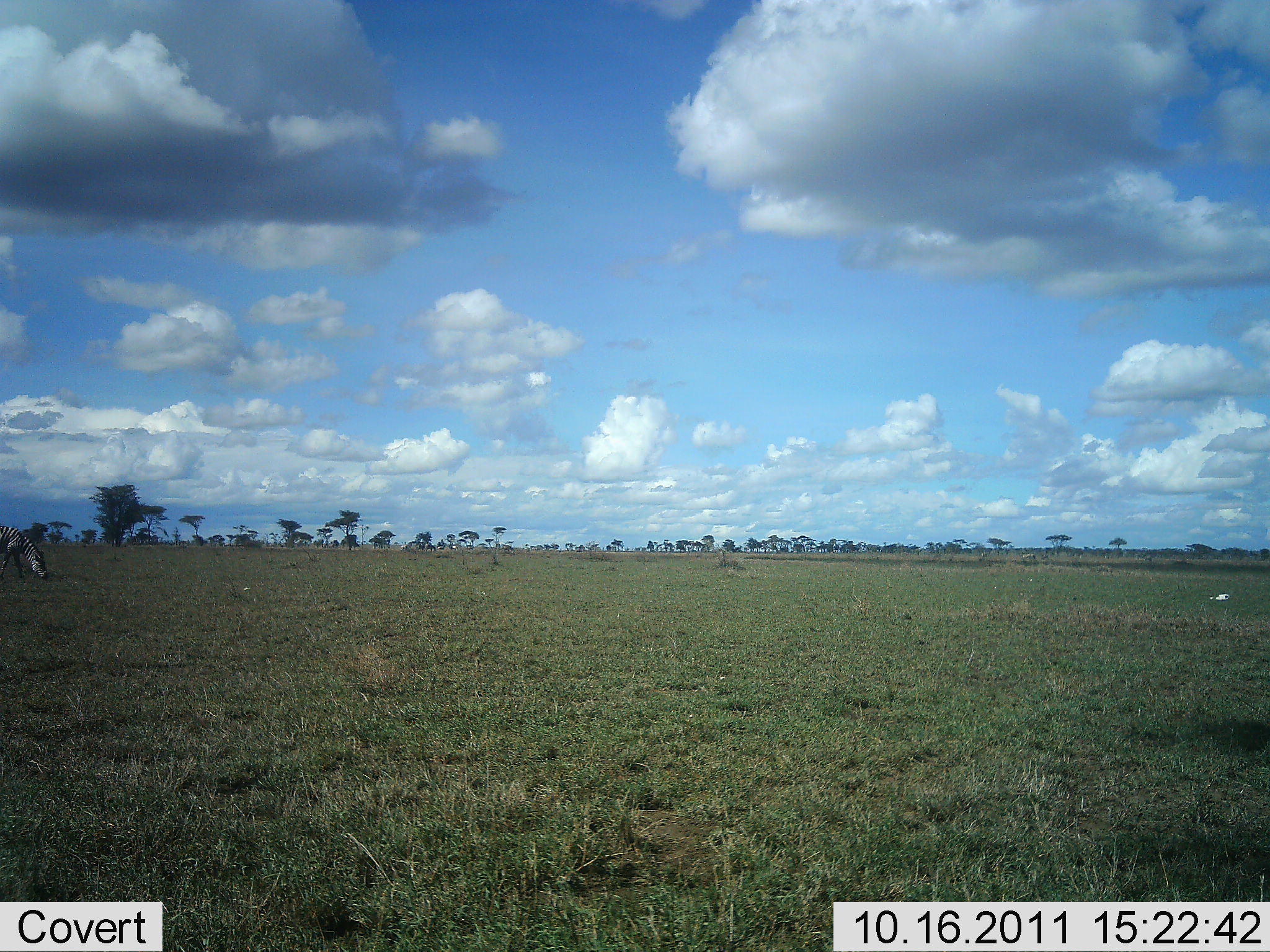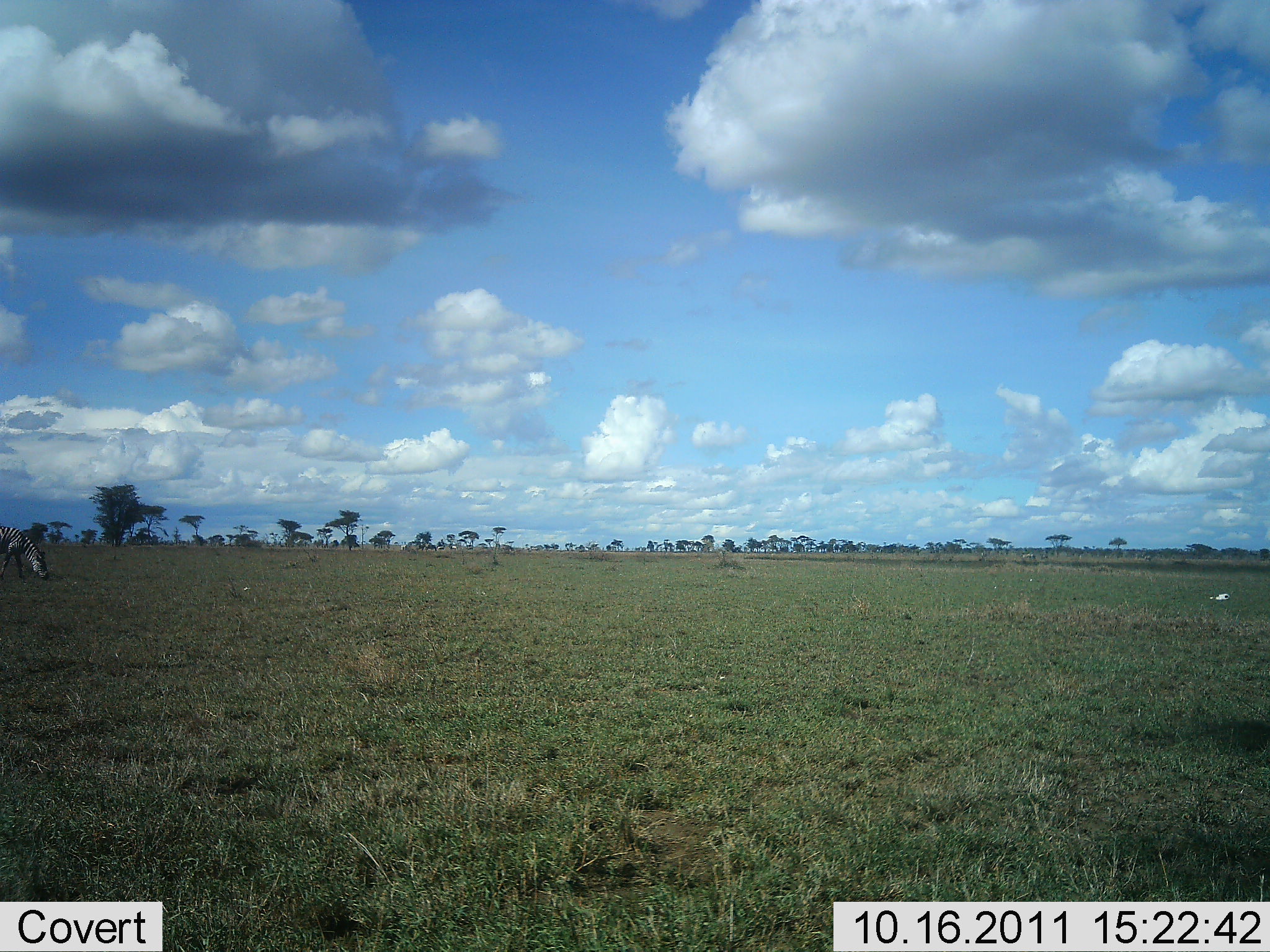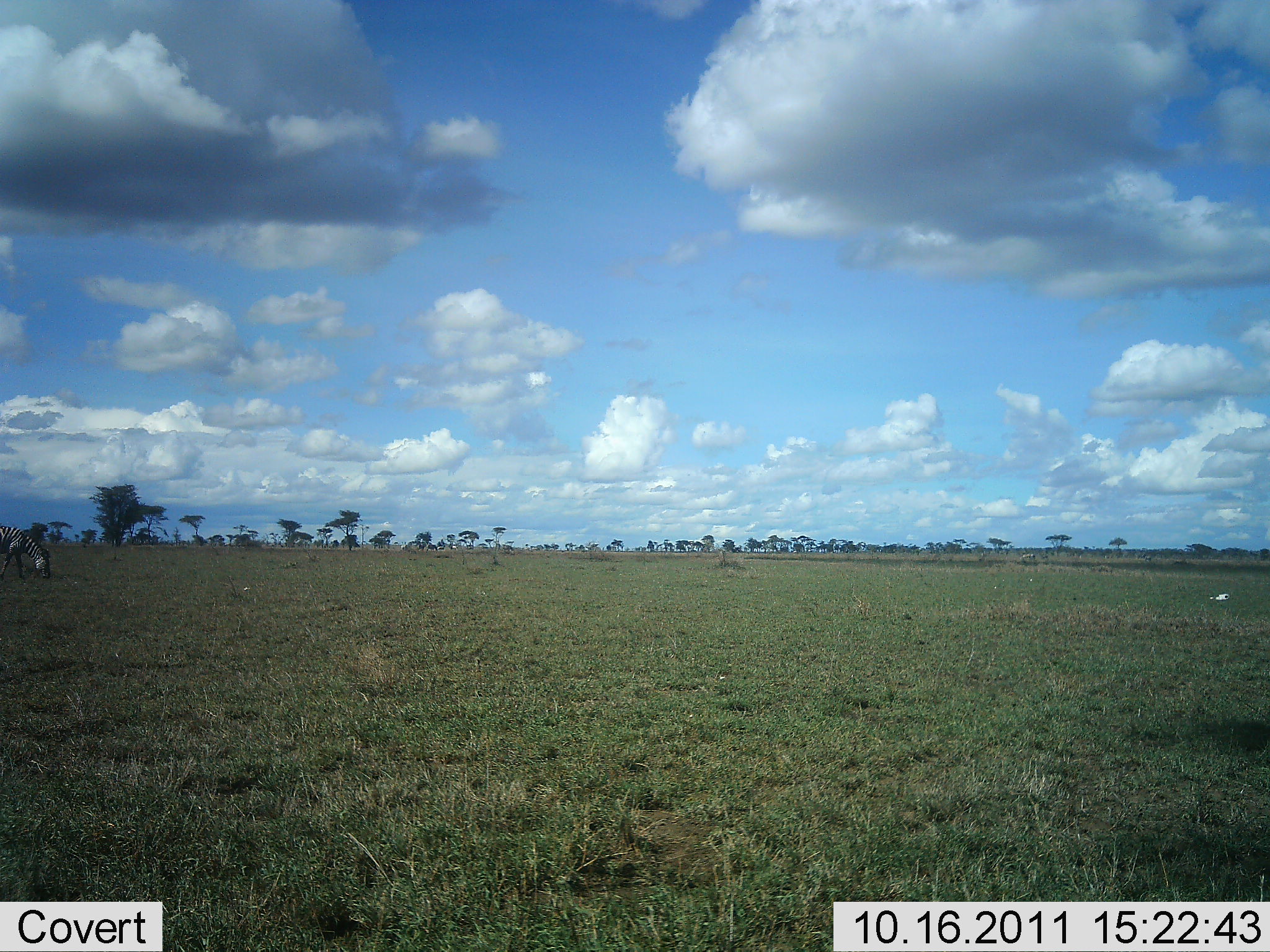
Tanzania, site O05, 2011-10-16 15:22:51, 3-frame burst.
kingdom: Animalia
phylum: Chordata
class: Mammalia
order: Perissodactyla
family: Equidae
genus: Equus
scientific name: Equus quagga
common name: plains zebra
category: zebra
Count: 1.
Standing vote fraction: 25%.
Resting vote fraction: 0%.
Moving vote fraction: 0%.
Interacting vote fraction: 0%.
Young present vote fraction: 0%.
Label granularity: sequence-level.